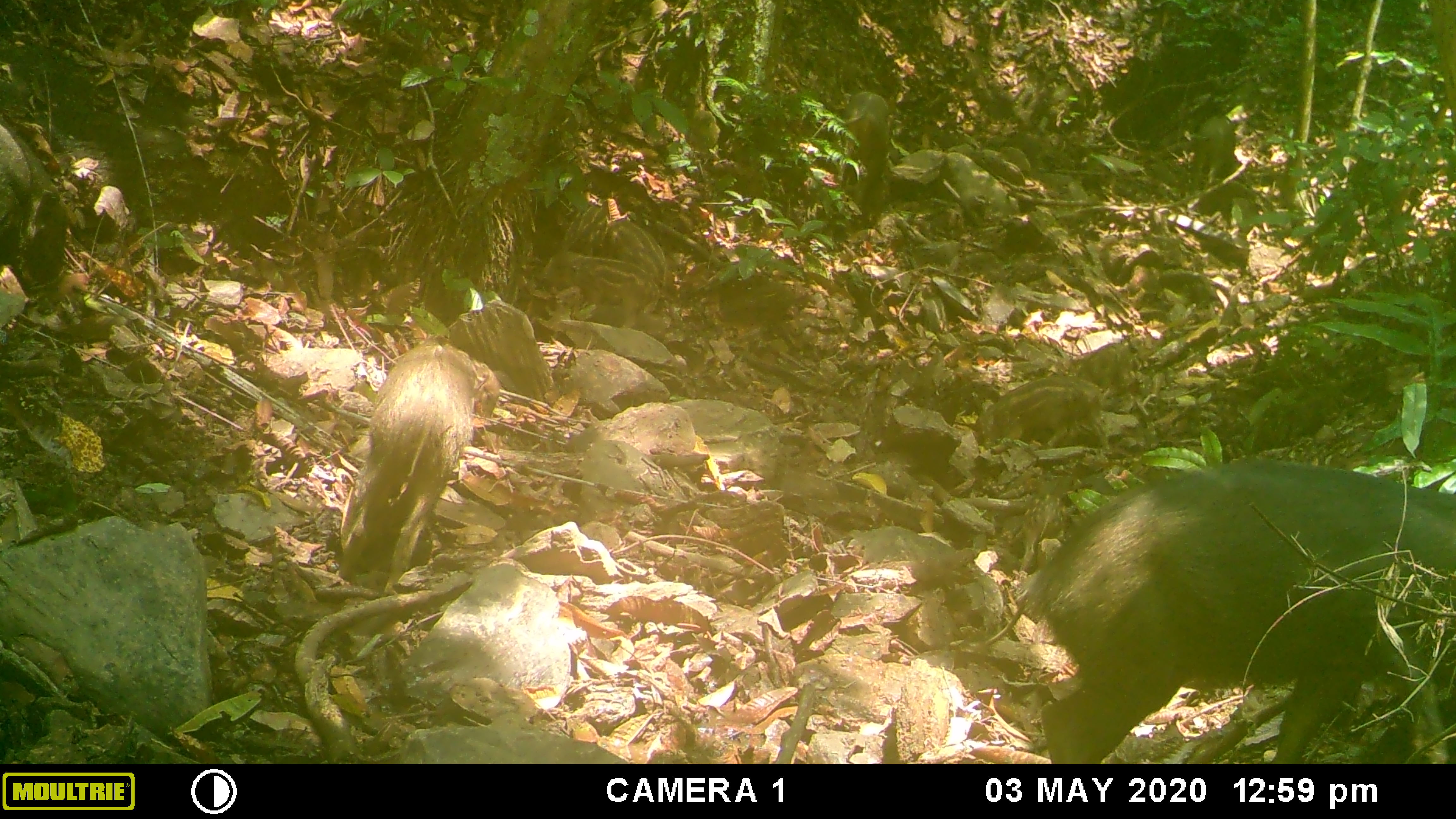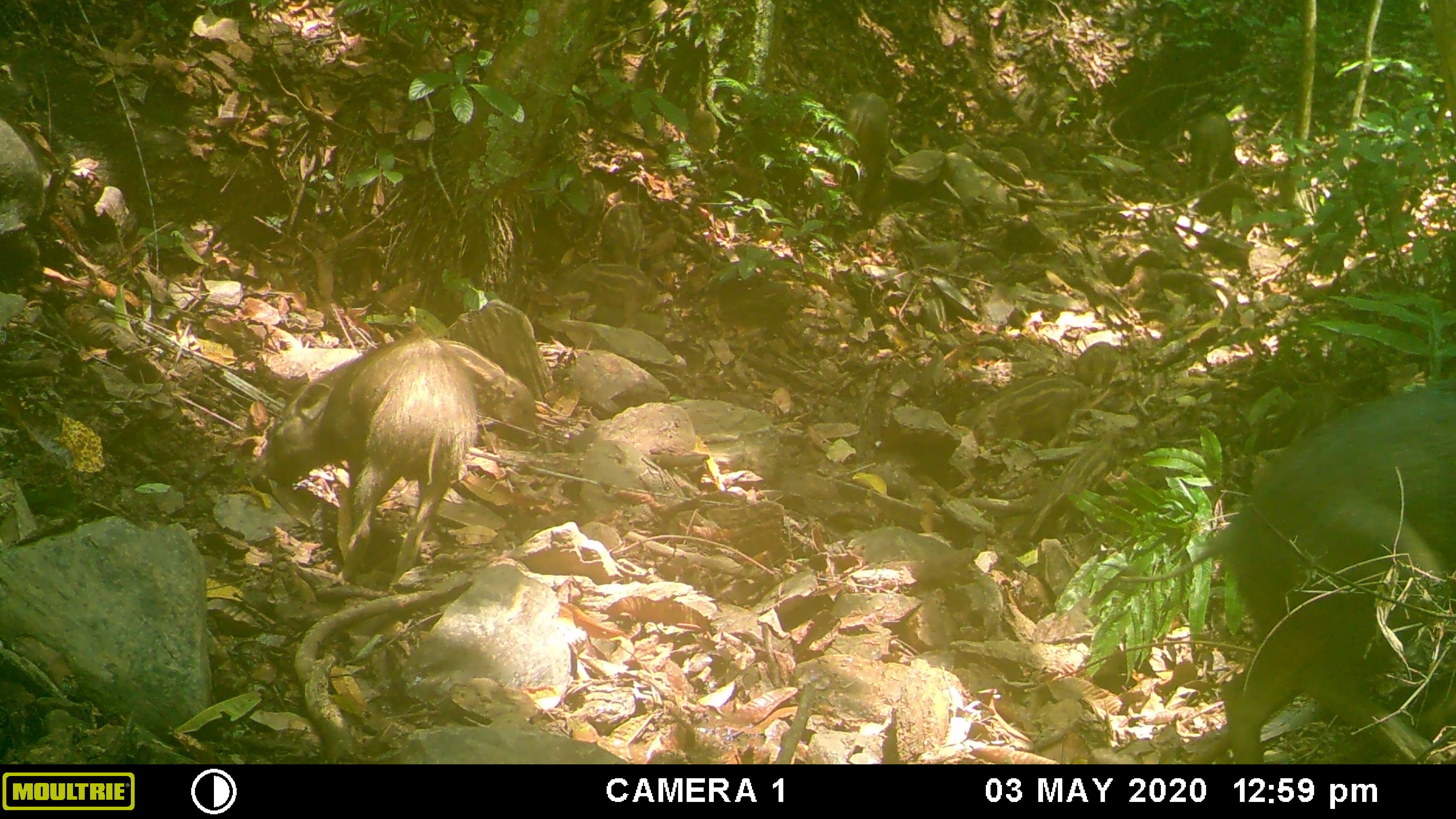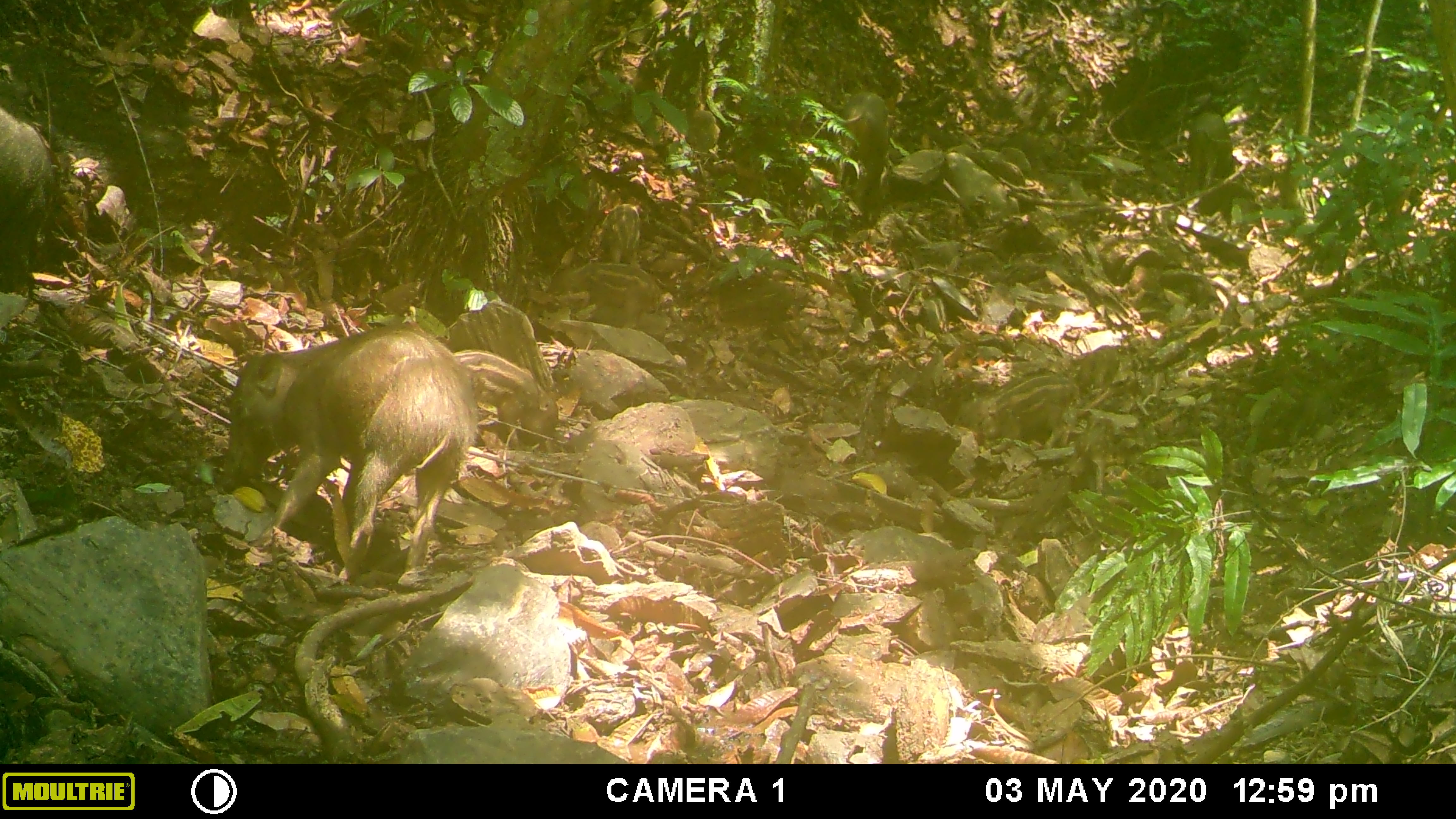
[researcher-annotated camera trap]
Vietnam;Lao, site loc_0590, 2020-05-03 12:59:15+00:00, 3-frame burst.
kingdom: Animalia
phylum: Chordata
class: Mammalia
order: Artiodactyla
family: Suidae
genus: Sus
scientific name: Sus scrofa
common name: eurasian wild pig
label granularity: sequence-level